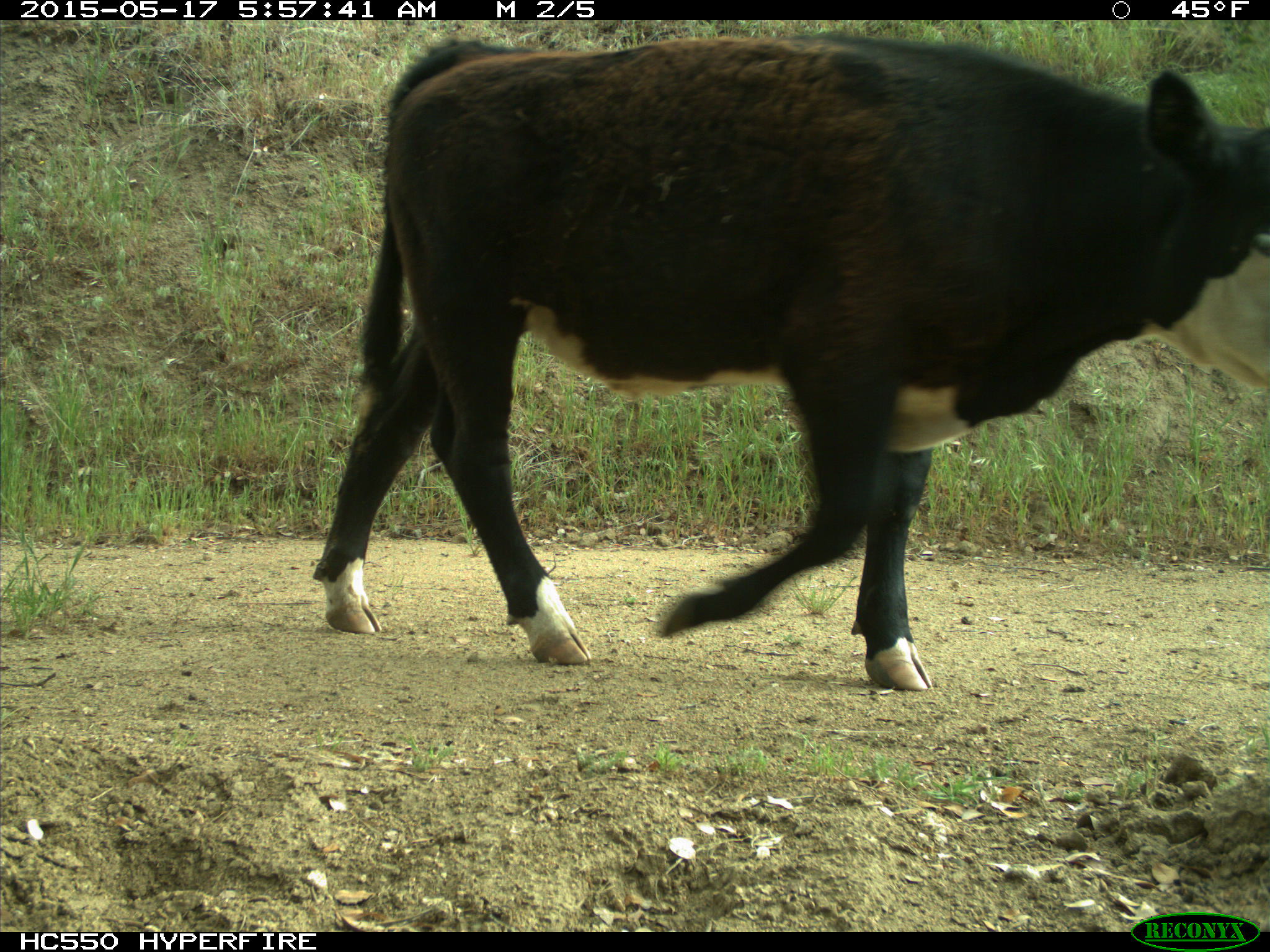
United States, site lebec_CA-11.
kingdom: Animalia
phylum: Chordata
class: Mammalia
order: Artiodactyla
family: Bovidae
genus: Bos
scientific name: Bos taurus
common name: domestic cow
Bos taurus (domestic cow).